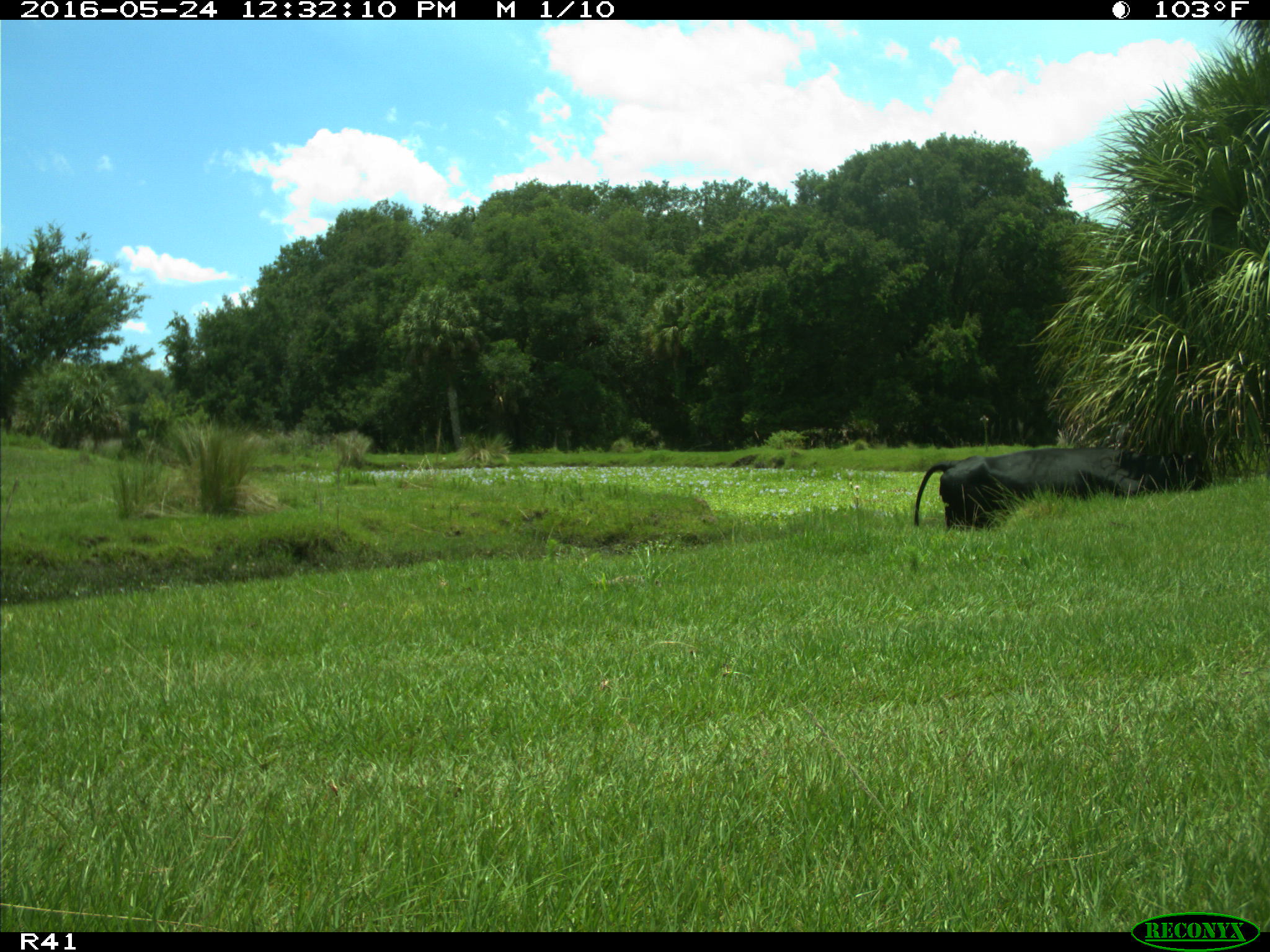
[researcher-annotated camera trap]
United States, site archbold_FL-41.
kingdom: Animalia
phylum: Chordata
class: Mammalia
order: Artiodactyla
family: Bovidae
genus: Bos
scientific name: Bos taurus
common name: domestic cow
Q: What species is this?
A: Bos taurus (domestic cow).